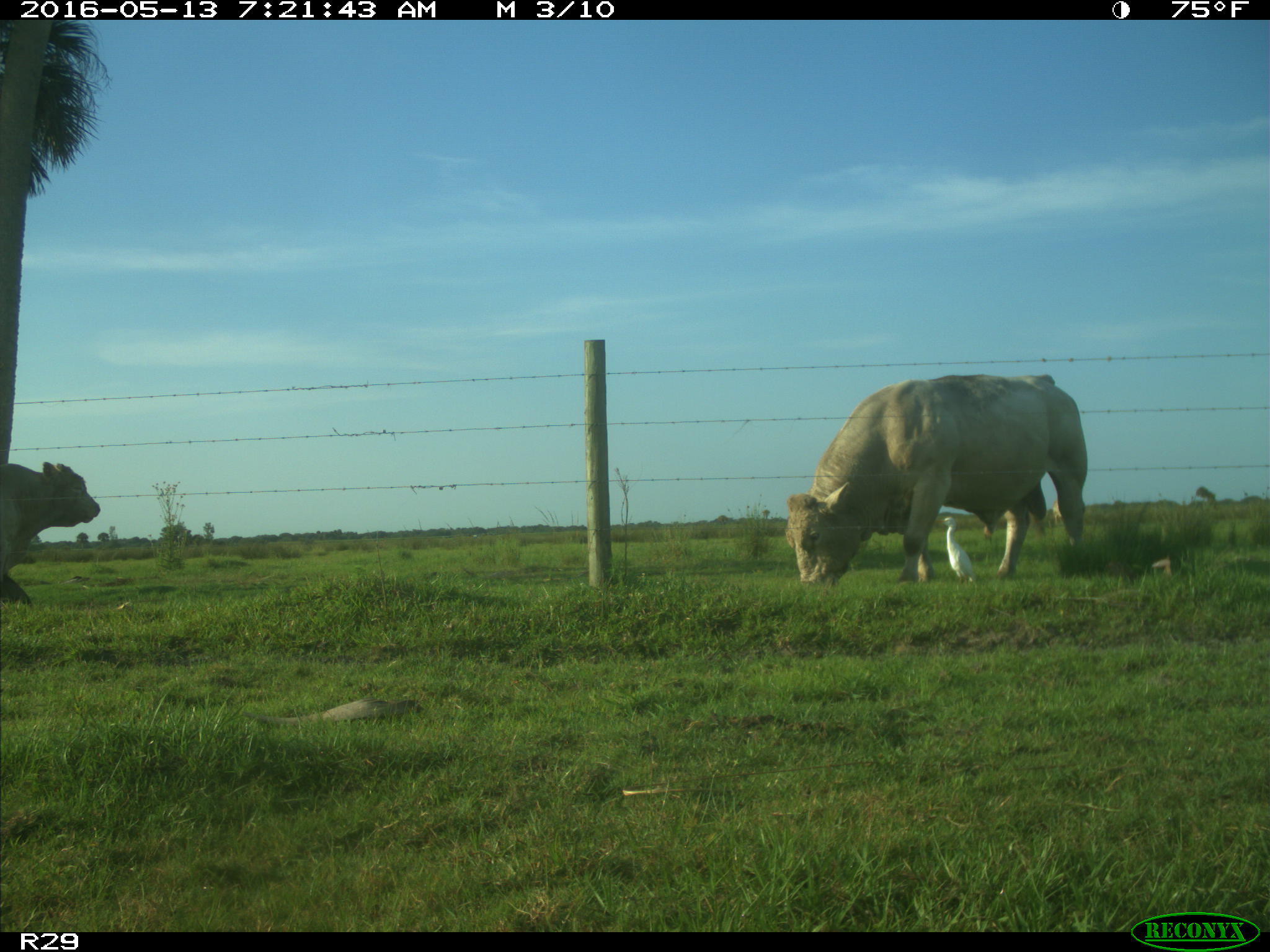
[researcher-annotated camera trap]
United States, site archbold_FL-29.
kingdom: Animalia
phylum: Chordata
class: Mammalia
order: Artiodactyla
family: Bovidae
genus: Bos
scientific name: Bos taurus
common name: domestic cow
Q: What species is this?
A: Bos taurus (domestic cow).